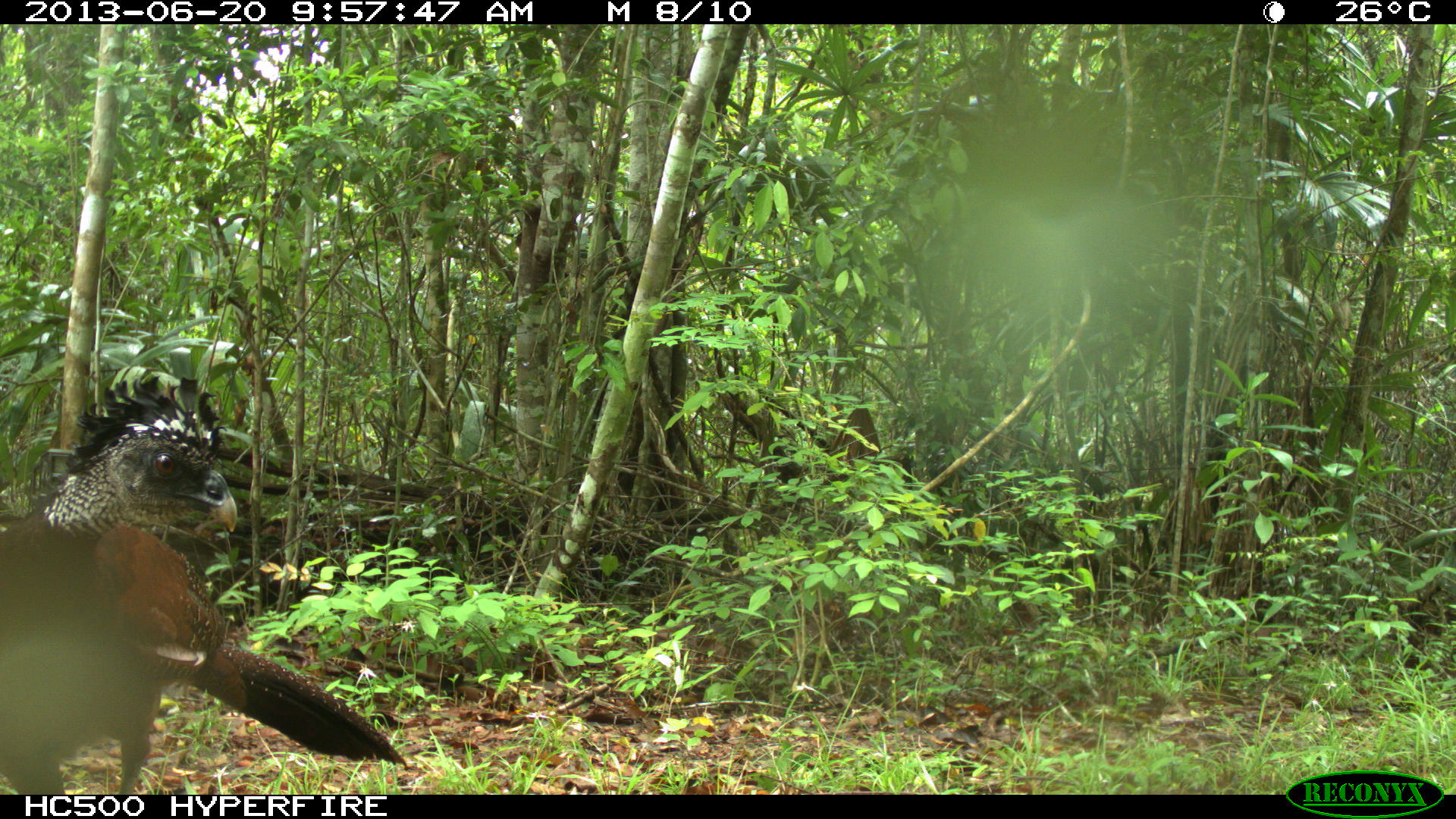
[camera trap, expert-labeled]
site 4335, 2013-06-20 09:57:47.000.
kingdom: Animalia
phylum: Chordata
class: Aves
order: Galliformes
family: Cracidae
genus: Crax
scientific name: Crax rubra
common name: great curassow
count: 1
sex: female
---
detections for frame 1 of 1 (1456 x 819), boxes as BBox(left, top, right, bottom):
crax rubra: BBox(0, 377, 406, 794)